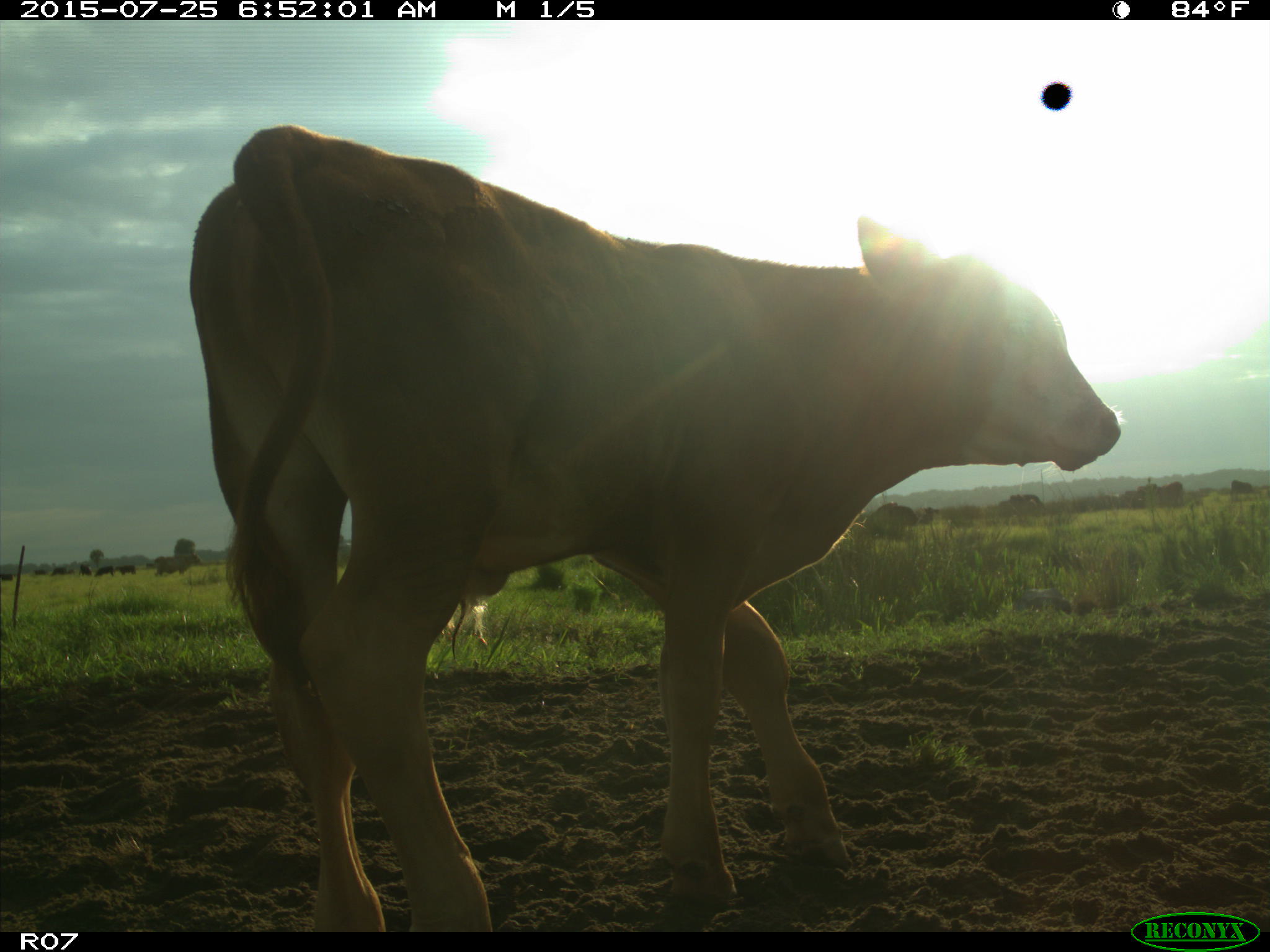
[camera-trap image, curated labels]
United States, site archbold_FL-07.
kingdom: Animalia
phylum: Chordata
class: Mammalia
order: Artiodactyla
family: Bovidae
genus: Bos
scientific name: Bos taurus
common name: domestic cow